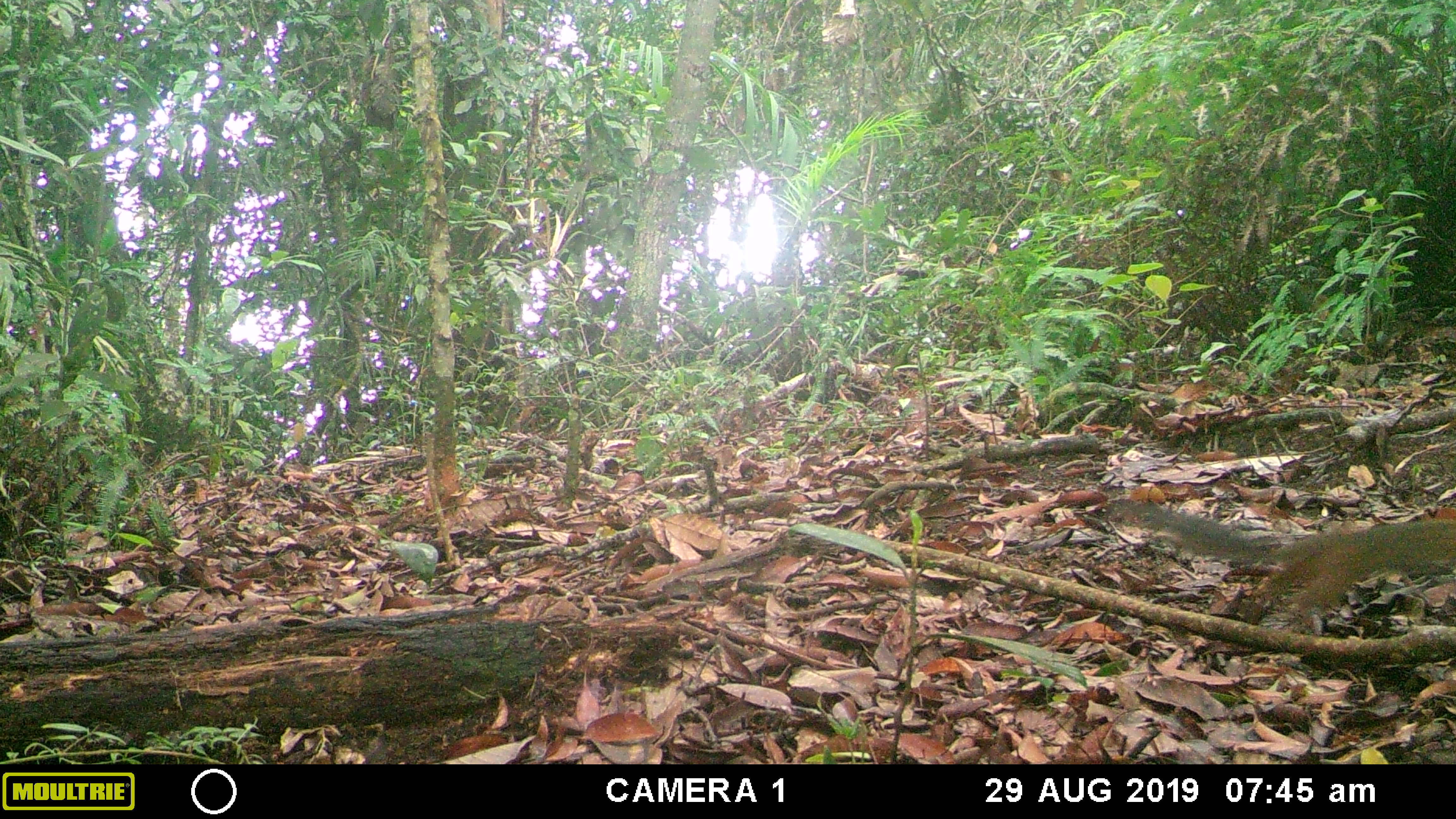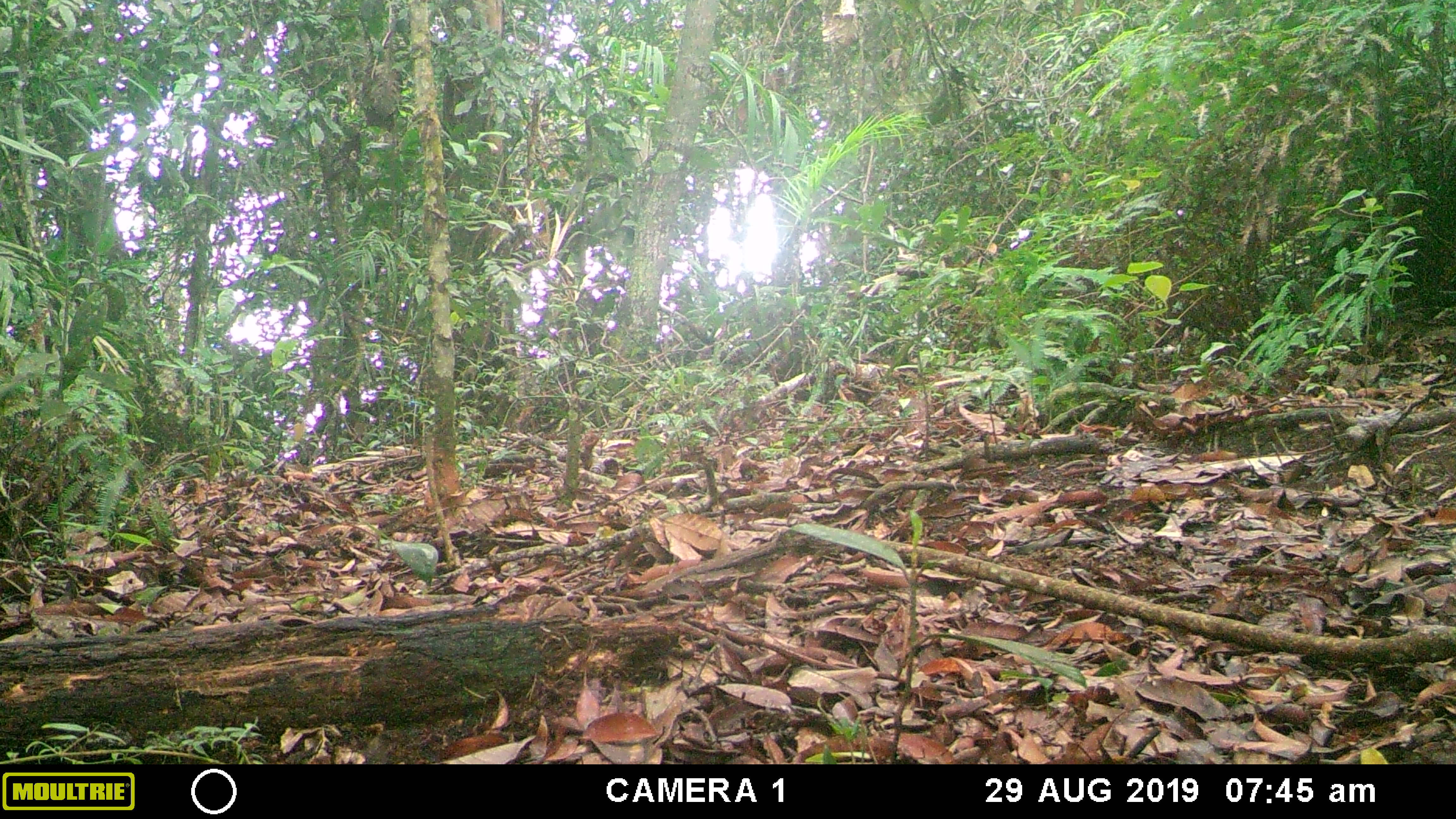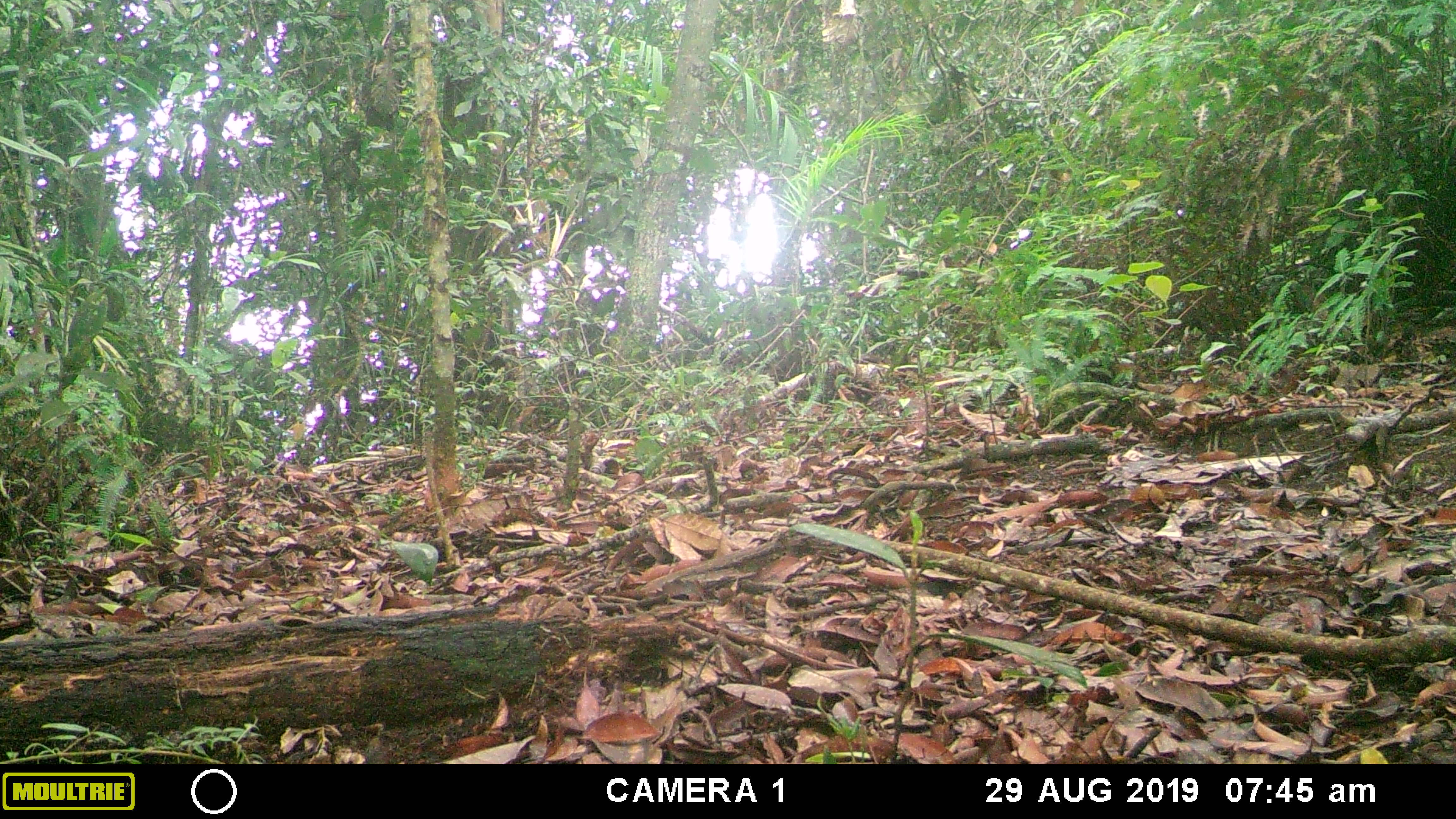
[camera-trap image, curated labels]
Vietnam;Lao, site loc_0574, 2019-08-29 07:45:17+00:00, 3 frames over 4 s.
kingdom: Animalia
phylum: Chordata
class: Mammalia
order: Rodentia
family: Sciuridae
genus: Dremomys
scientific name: Dremomys rufigenis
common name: red-cheeked squirrel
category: red cheeked squirrel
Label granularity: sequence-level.